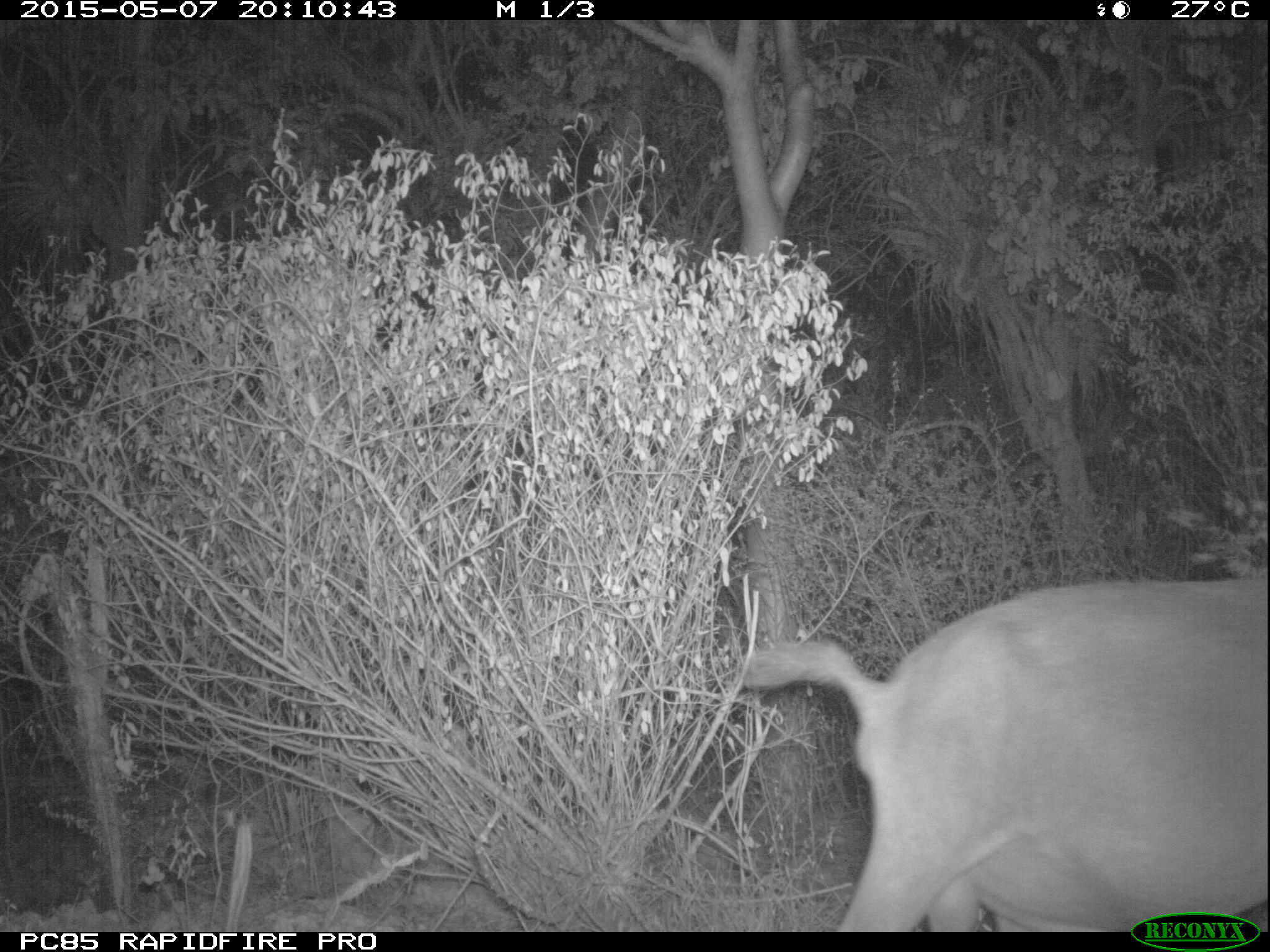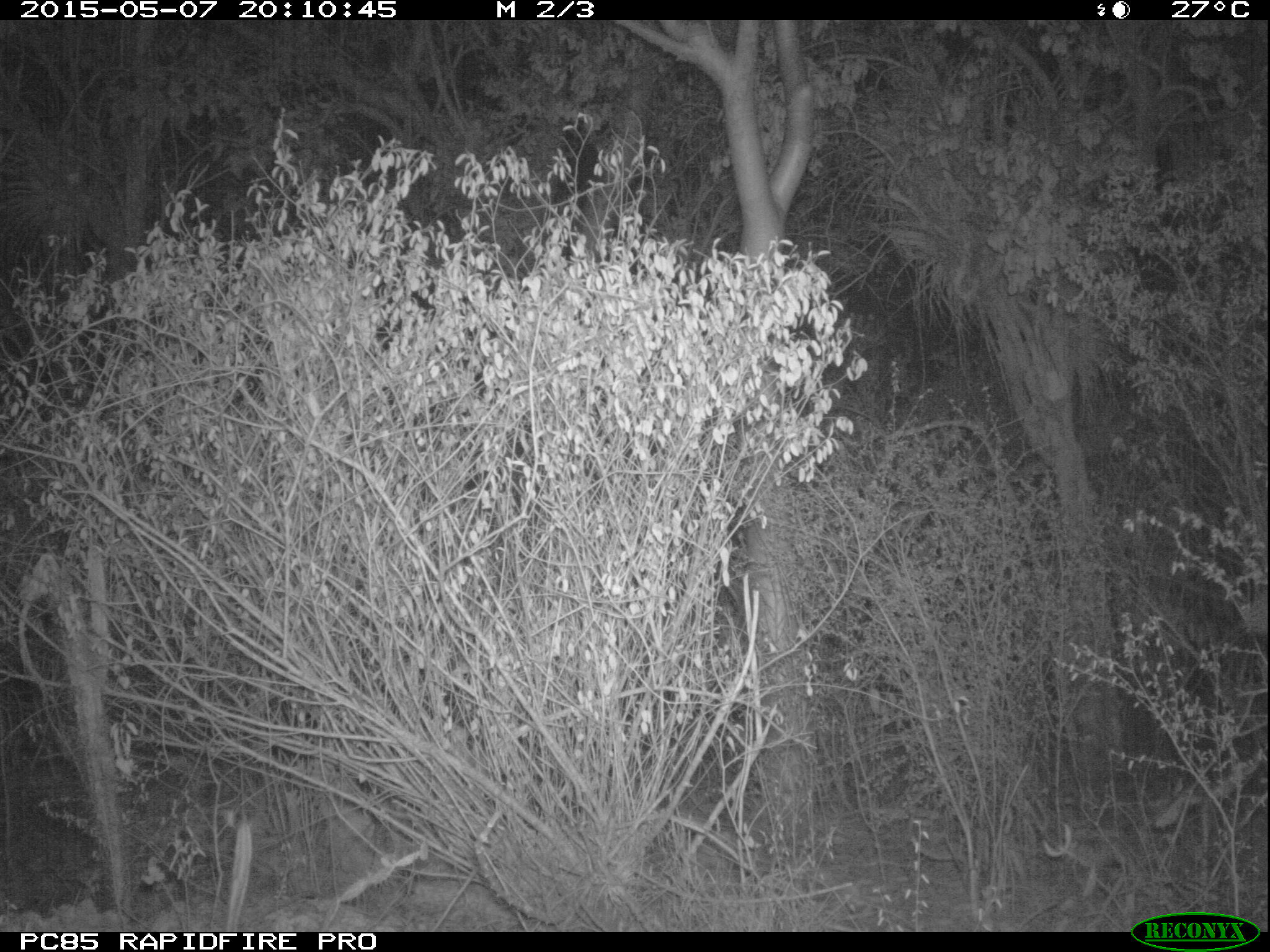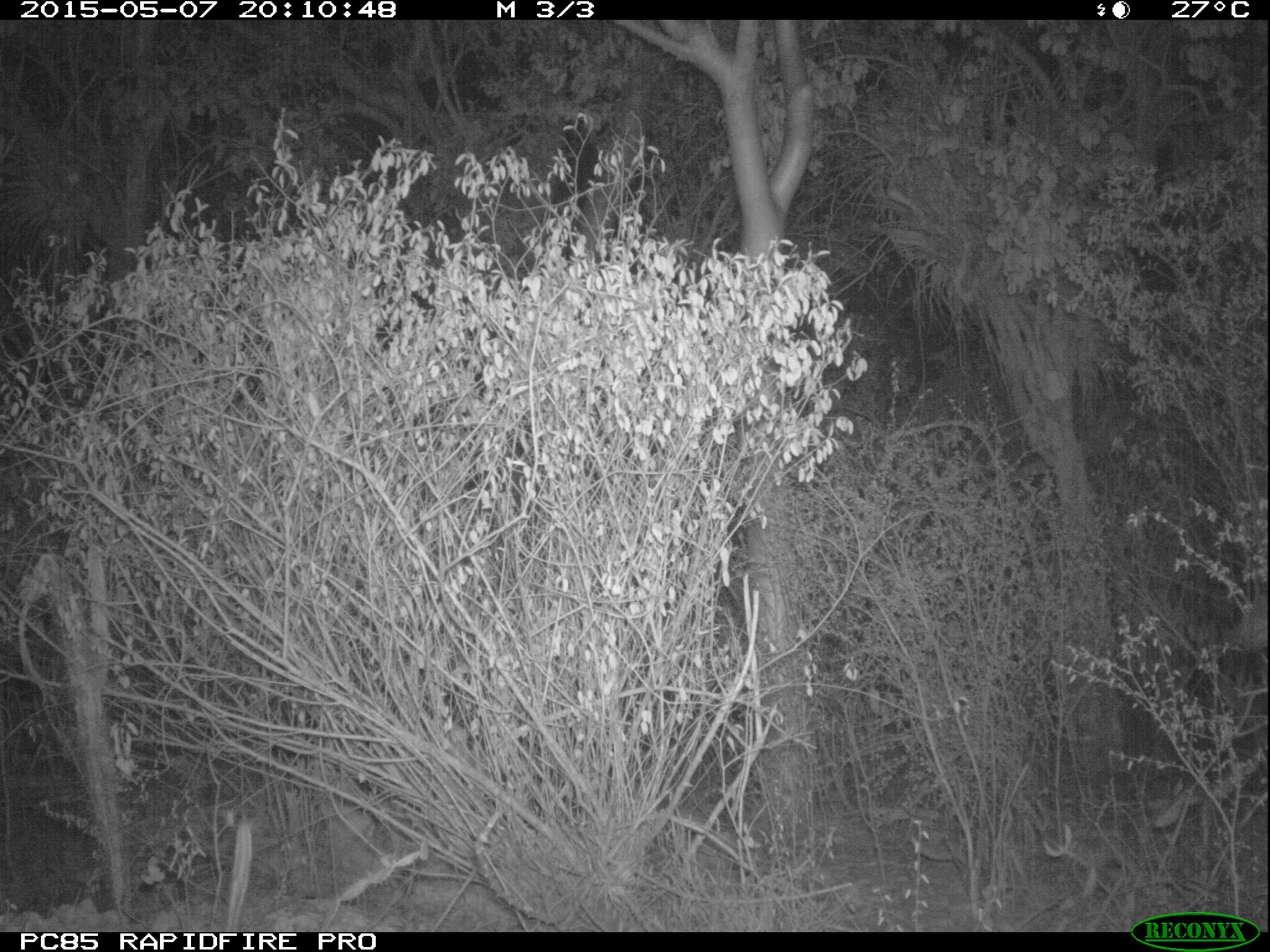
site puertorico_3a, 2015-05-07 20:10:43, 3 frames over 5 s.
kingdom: Animalia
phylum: Chordata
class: Mammalia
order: Artiodactyla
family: Bovidae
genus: Capra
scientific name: Capra hircus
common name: goat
Goat (Capra hircus).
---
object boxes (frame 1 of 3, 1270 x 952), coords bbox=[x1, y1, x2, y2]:
goat: bbox=[722, 571, 1270, 935]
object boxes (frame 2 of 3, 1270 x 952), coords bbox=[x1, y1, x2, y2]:
unknown: bbox=[1238, 586, 1270, 641]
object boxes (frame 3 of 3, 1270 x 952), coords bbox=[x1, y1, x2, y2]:
unknown: bbox=[1222, 591, 1270, 658]